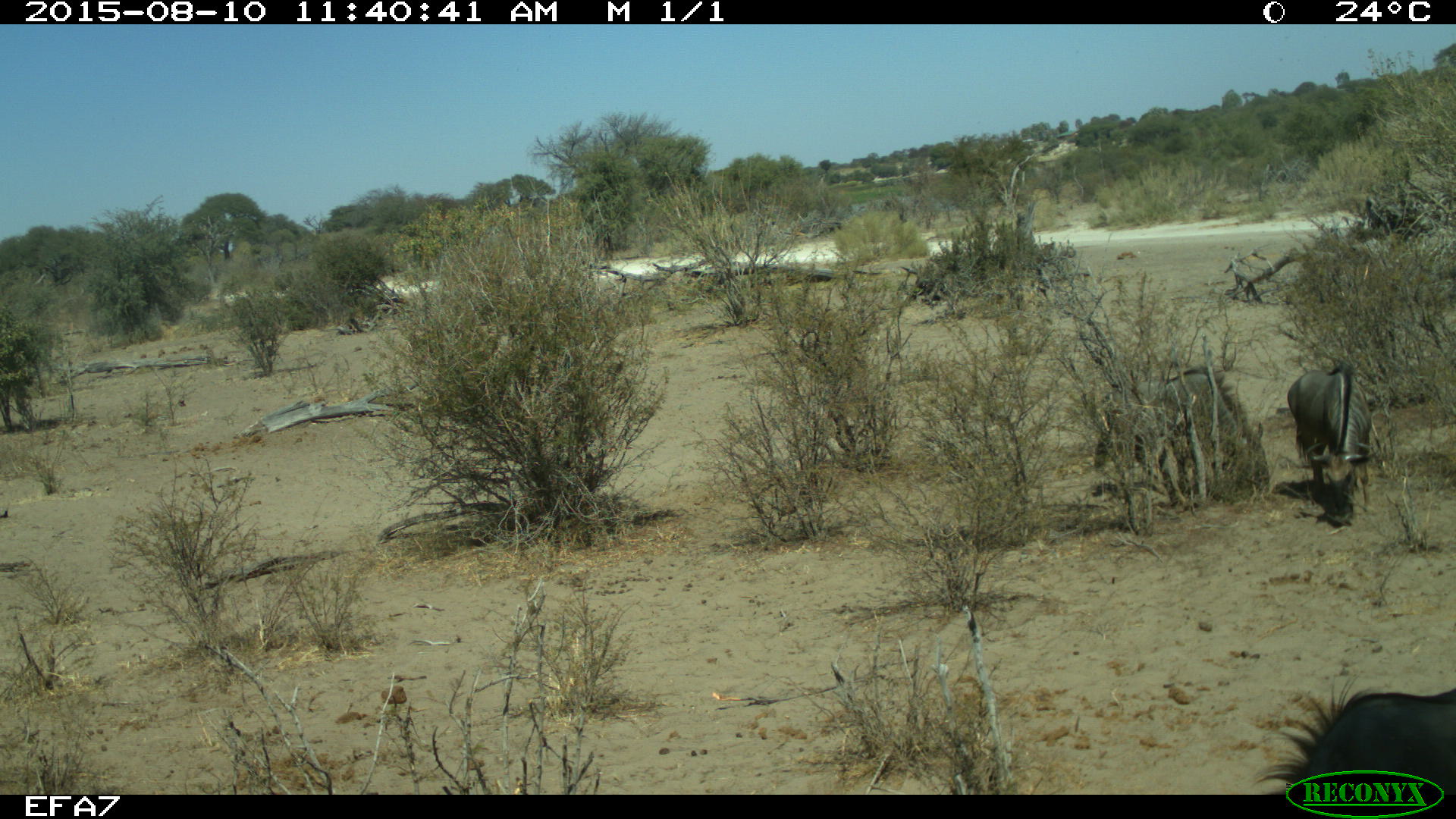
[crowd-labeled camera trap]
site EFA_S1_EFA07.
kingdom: Animalia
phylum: Chordata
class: Mammalia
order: Artiodactyla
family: Bovidae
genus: Connochaetes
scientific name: Connochaetes taurinus taurinus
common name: blue wildebeest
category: wildebeestblue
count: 3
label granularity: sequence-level